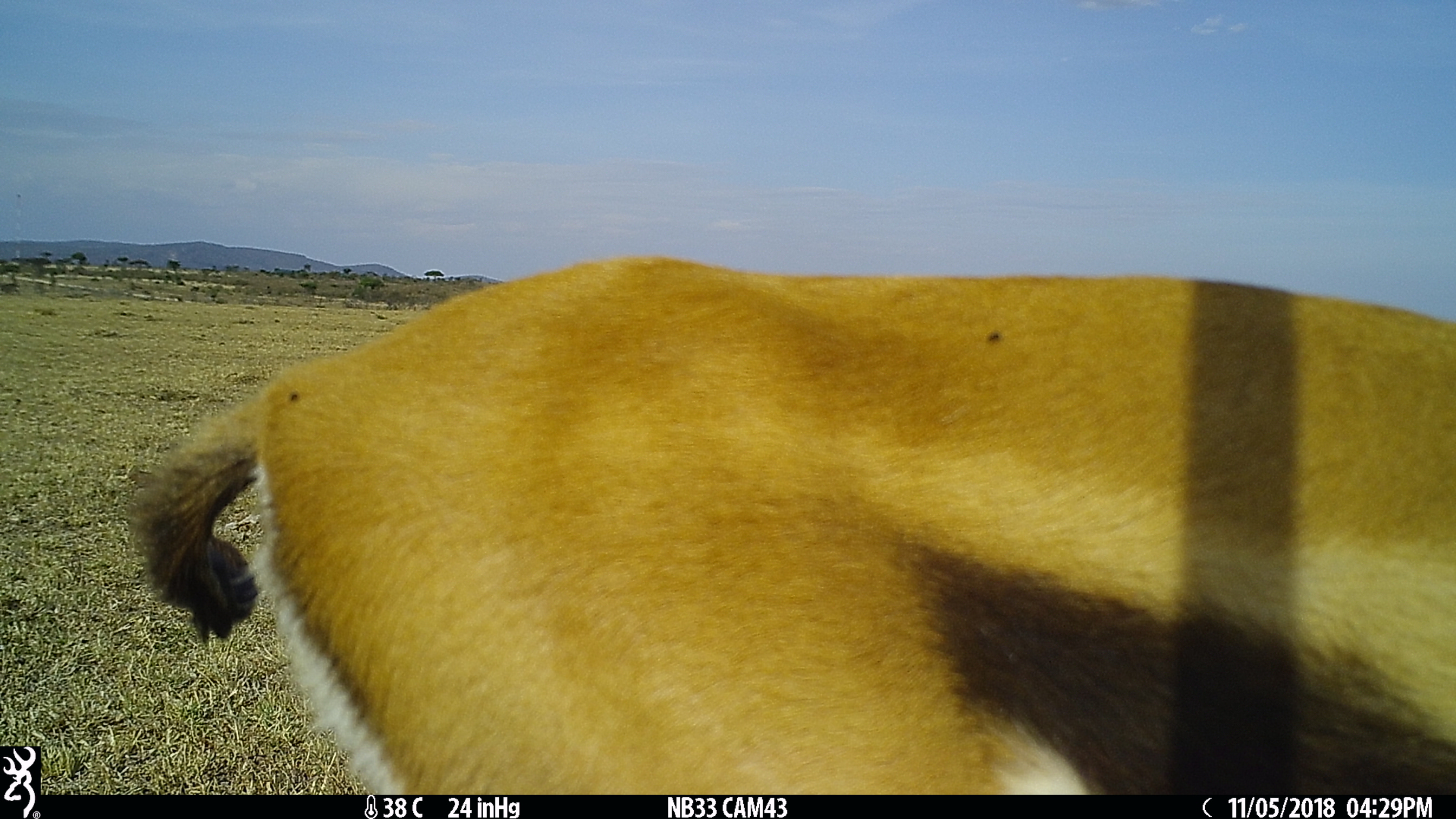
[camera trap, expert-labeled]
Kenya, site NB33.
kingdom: Animalia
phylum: Chordata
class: Mammalia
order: Artiodactyla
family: Bovidae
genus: Eudorcas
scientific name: Eudorcas thomsonii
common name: thomon's gazelle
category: gazelle thomsons